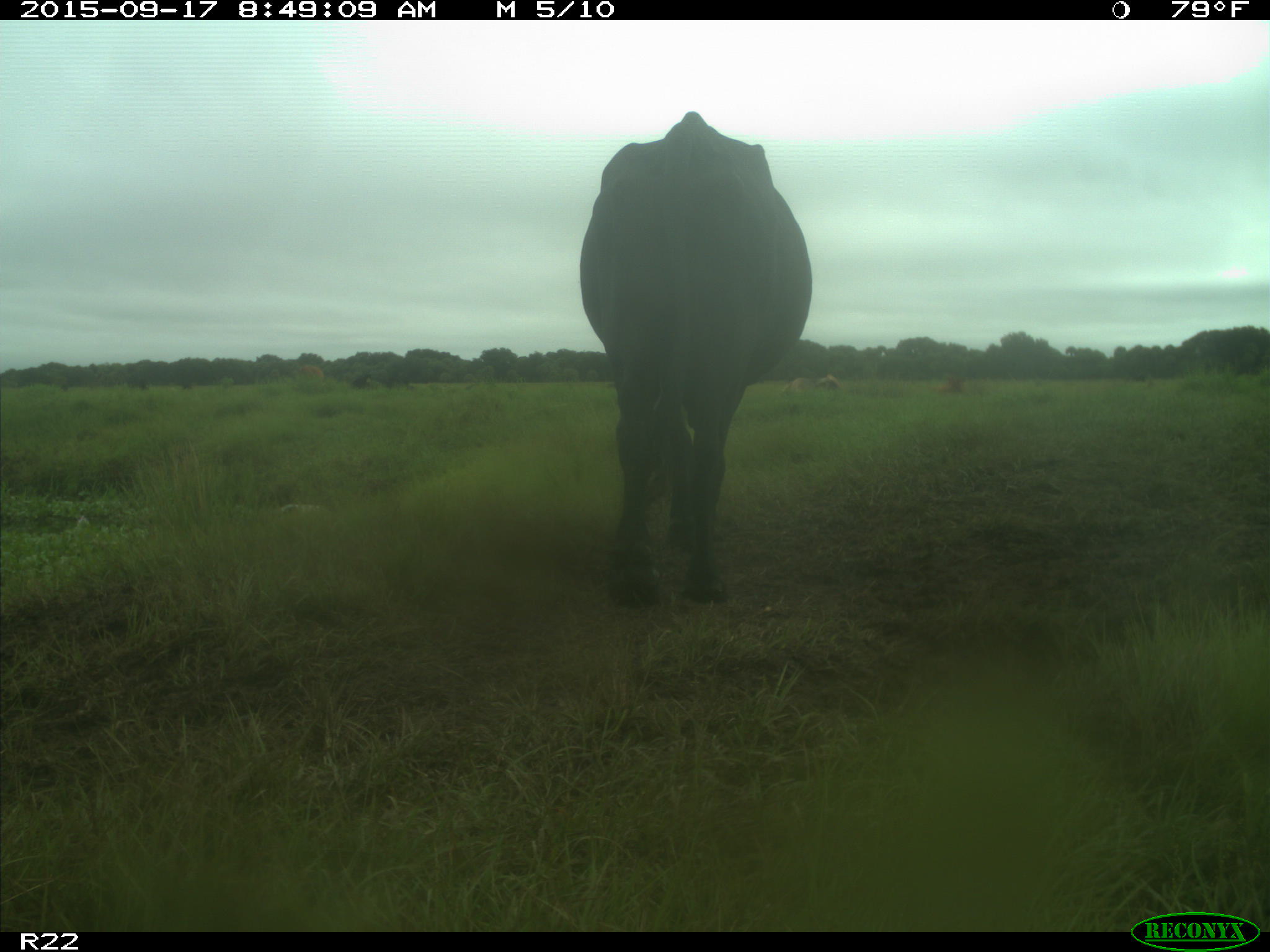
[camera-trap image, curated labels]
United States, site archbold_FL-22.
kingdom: Animalia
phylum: Chordata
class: Mammalia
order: Artiodactyla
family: Bovidae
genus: Bos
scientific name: Bos taurus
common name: domestic cow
Bos taurus (domestic cow).